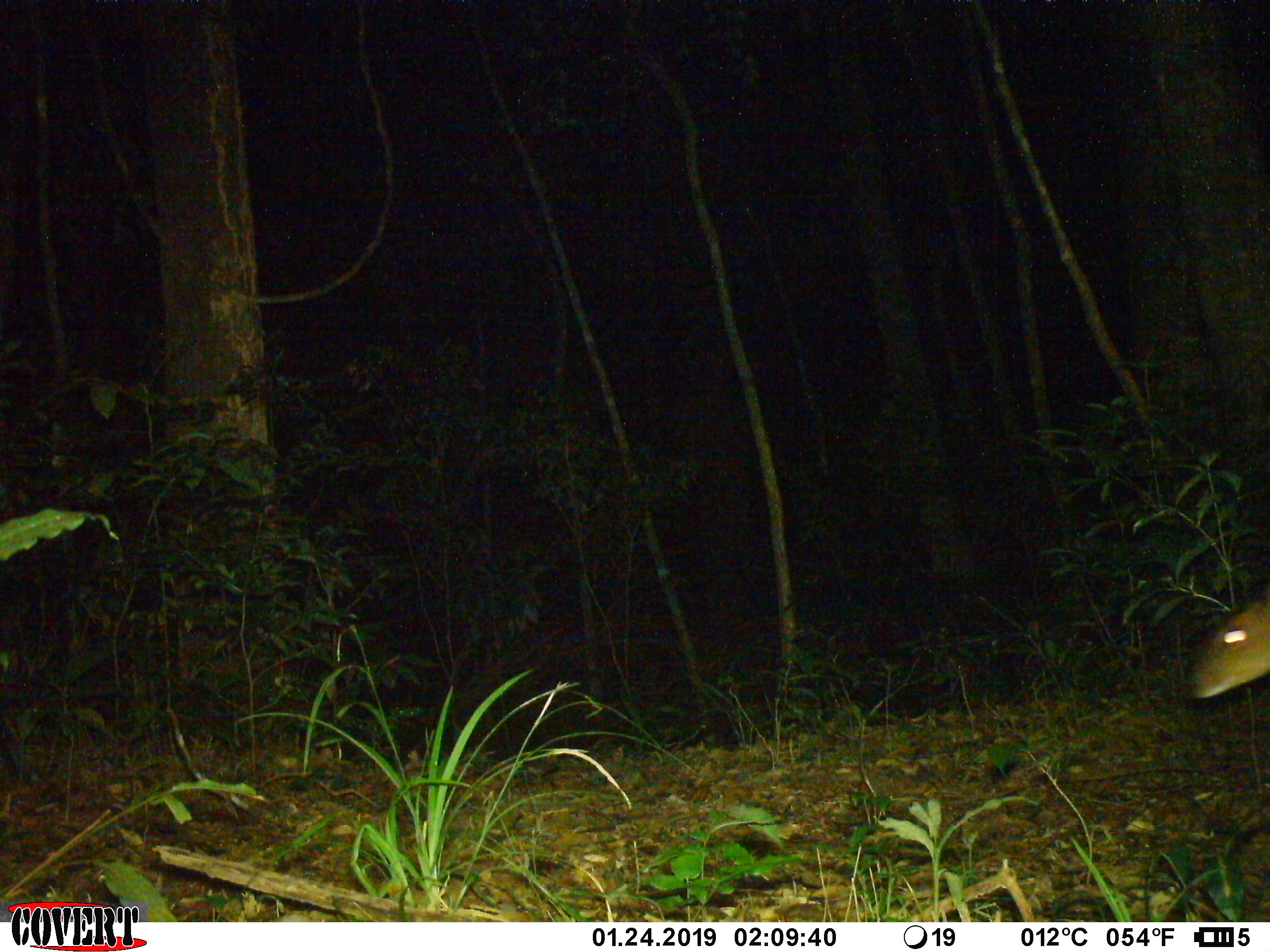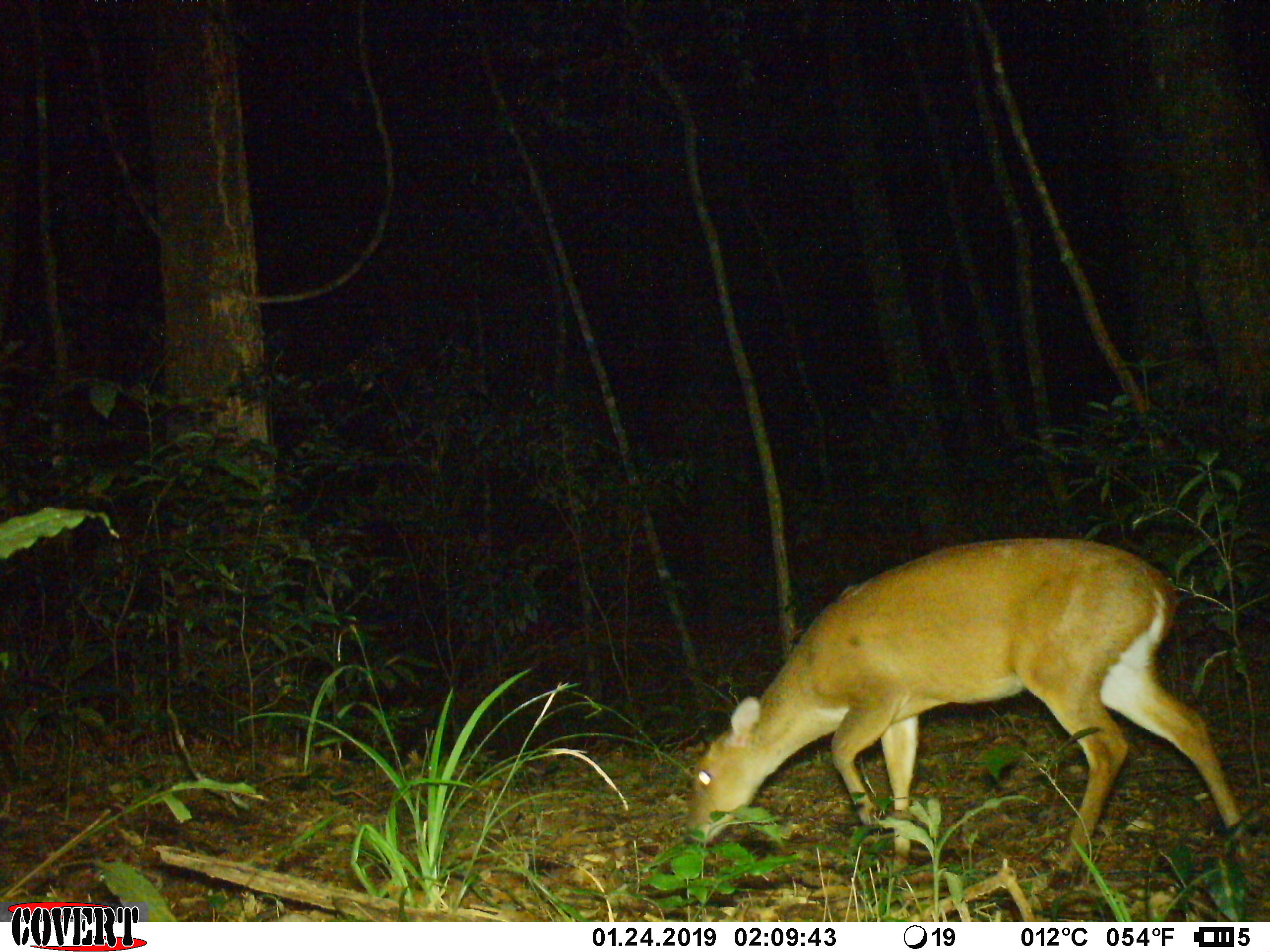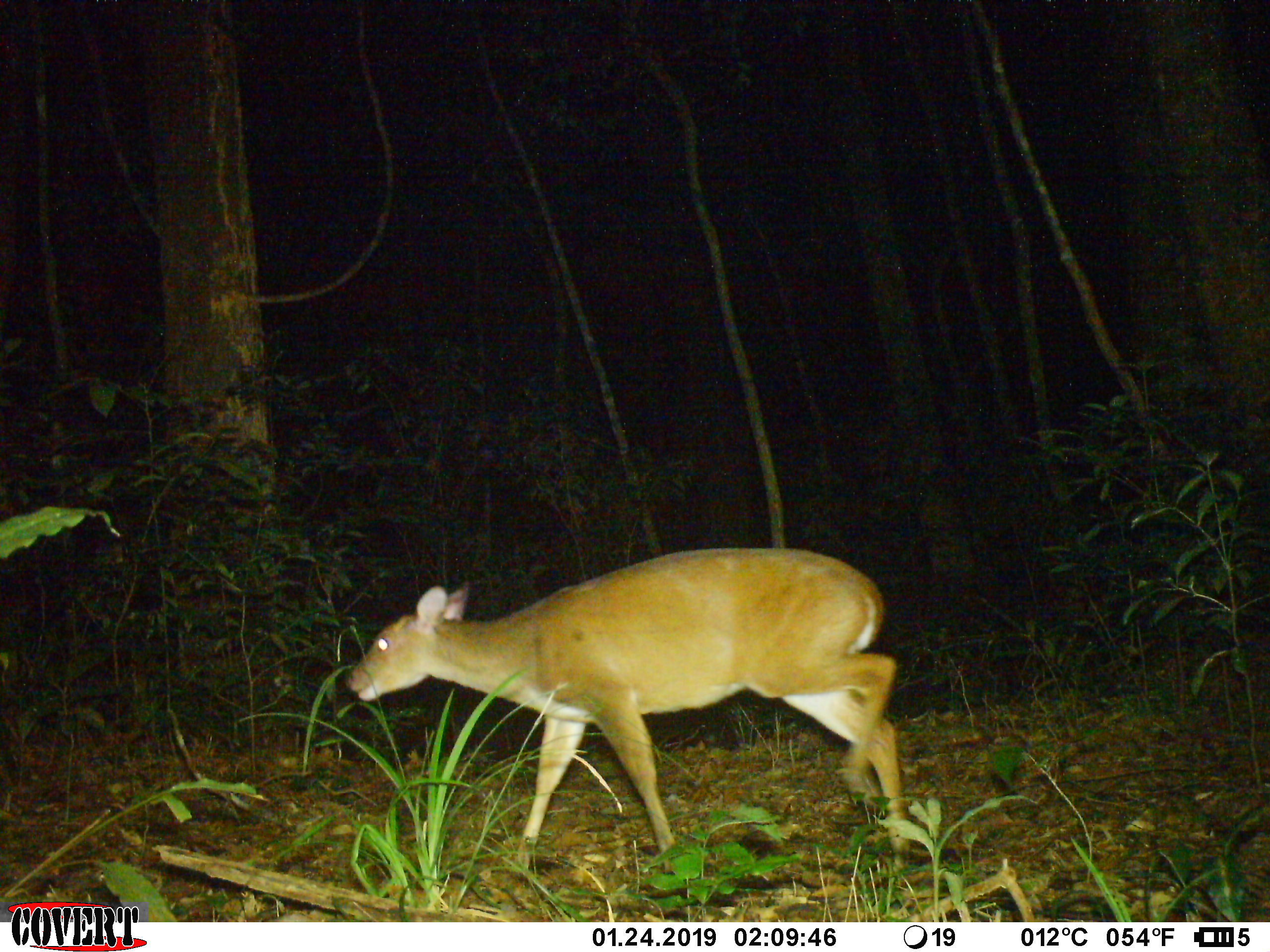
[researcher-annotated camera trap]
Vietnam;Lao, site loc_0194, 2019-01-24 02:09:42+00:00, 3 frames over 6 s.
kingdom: Animalia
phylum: Chordata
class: Mammalia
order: Artiodactyla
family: Cervidae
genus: Muntiacus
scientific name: Muntiacus vuquangensis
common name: large-antlered muntjac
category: large antlered muntjac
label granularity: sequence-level